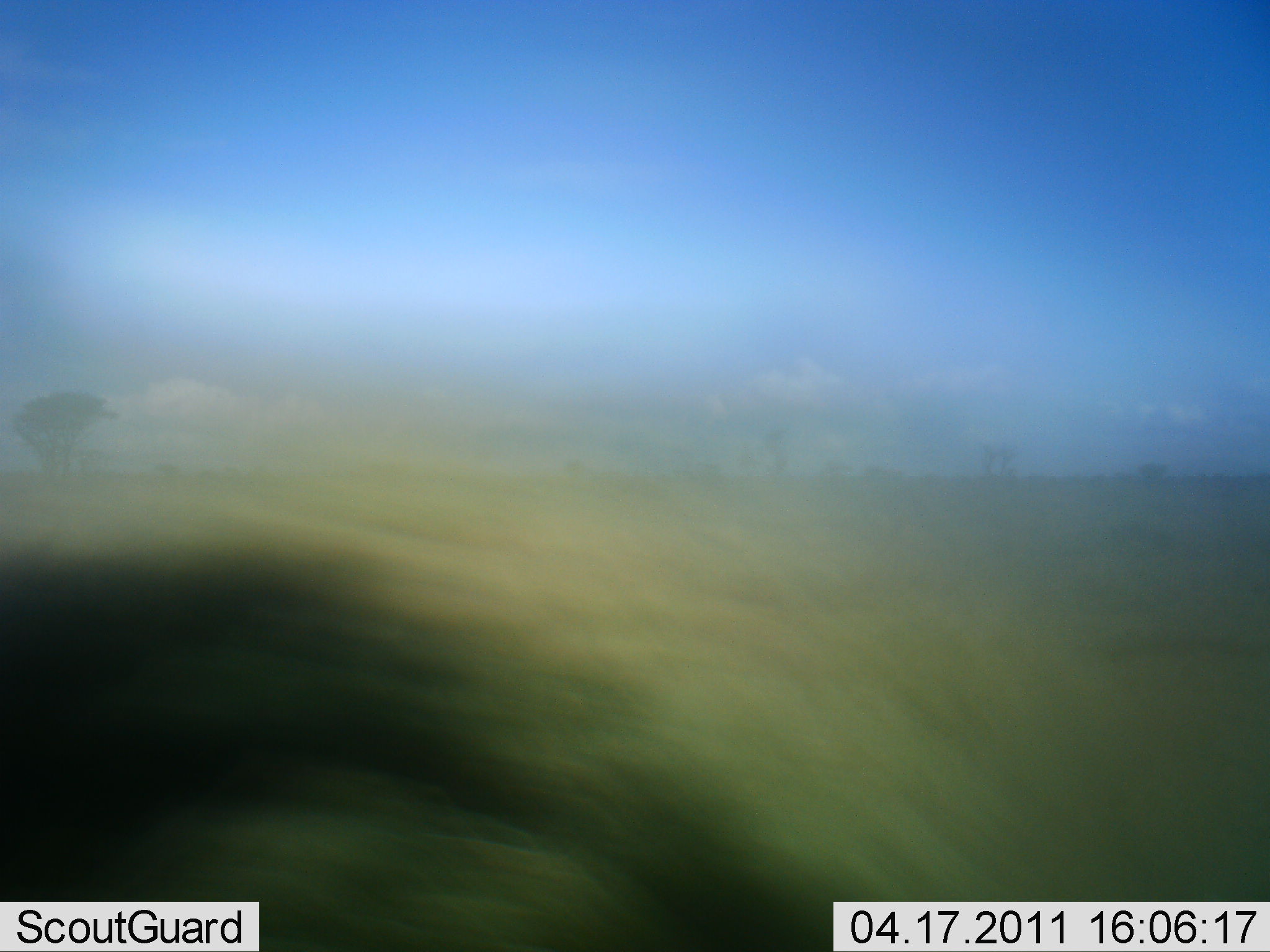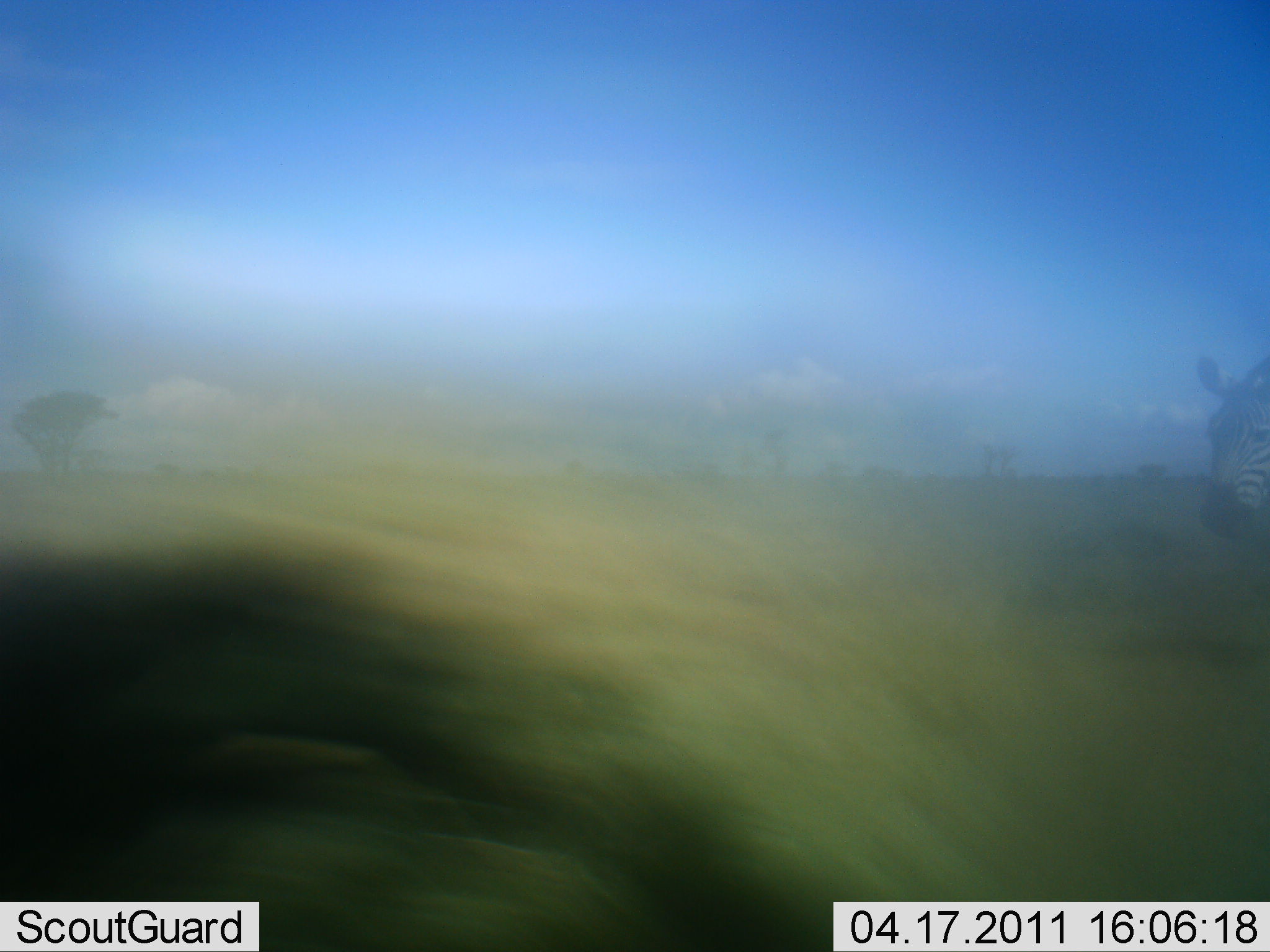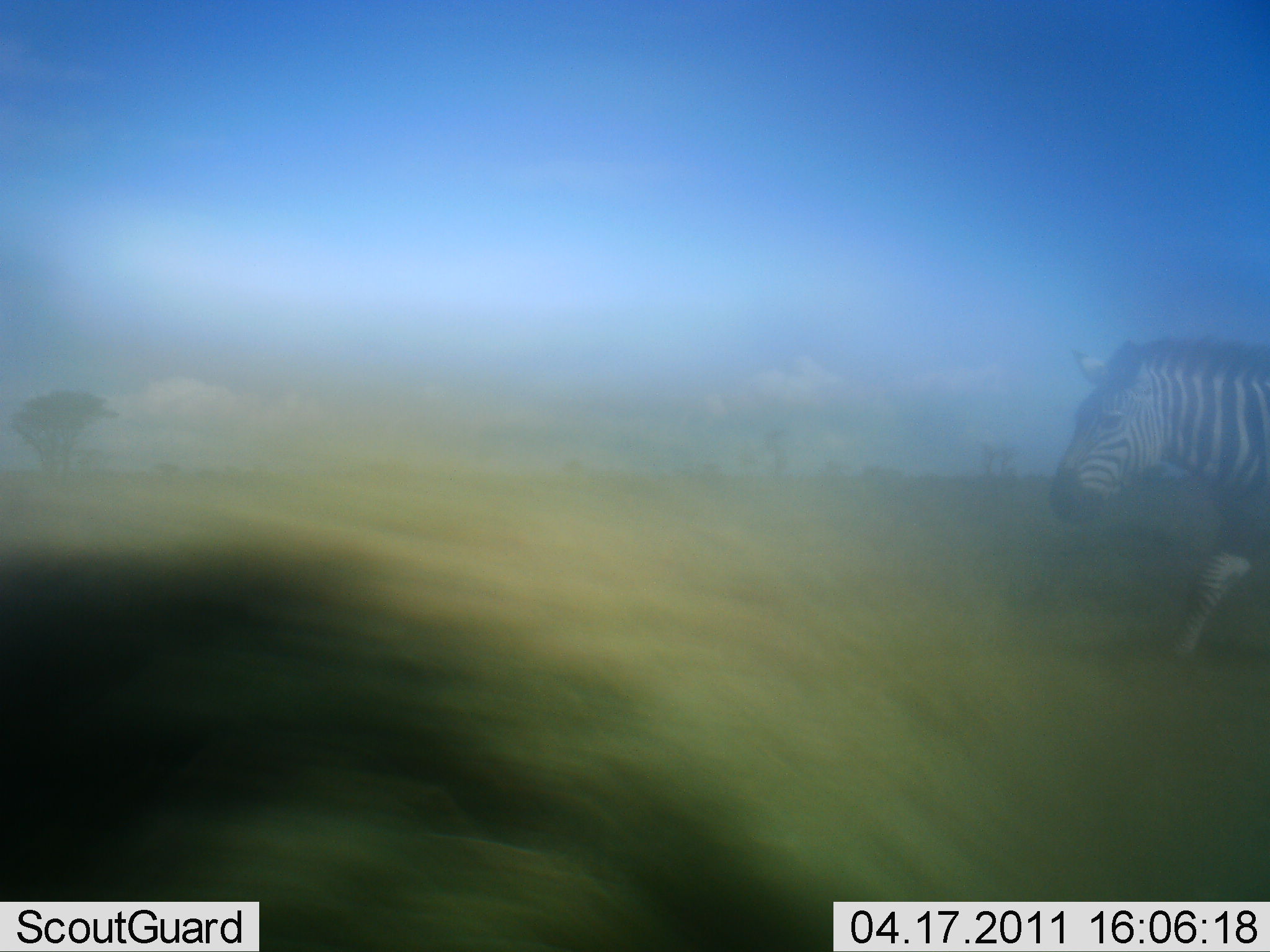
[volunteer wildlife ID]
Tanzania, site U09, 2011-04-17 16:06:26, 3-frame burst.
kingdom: Animalia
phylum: Chordata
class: Mammalia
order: Perissodactyla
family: Equidae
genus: Equus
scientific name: Equus quagga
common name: plains zebra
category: zebra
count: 1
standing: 0%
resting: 0%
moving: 100%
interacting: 0%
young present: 0%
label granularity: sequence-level